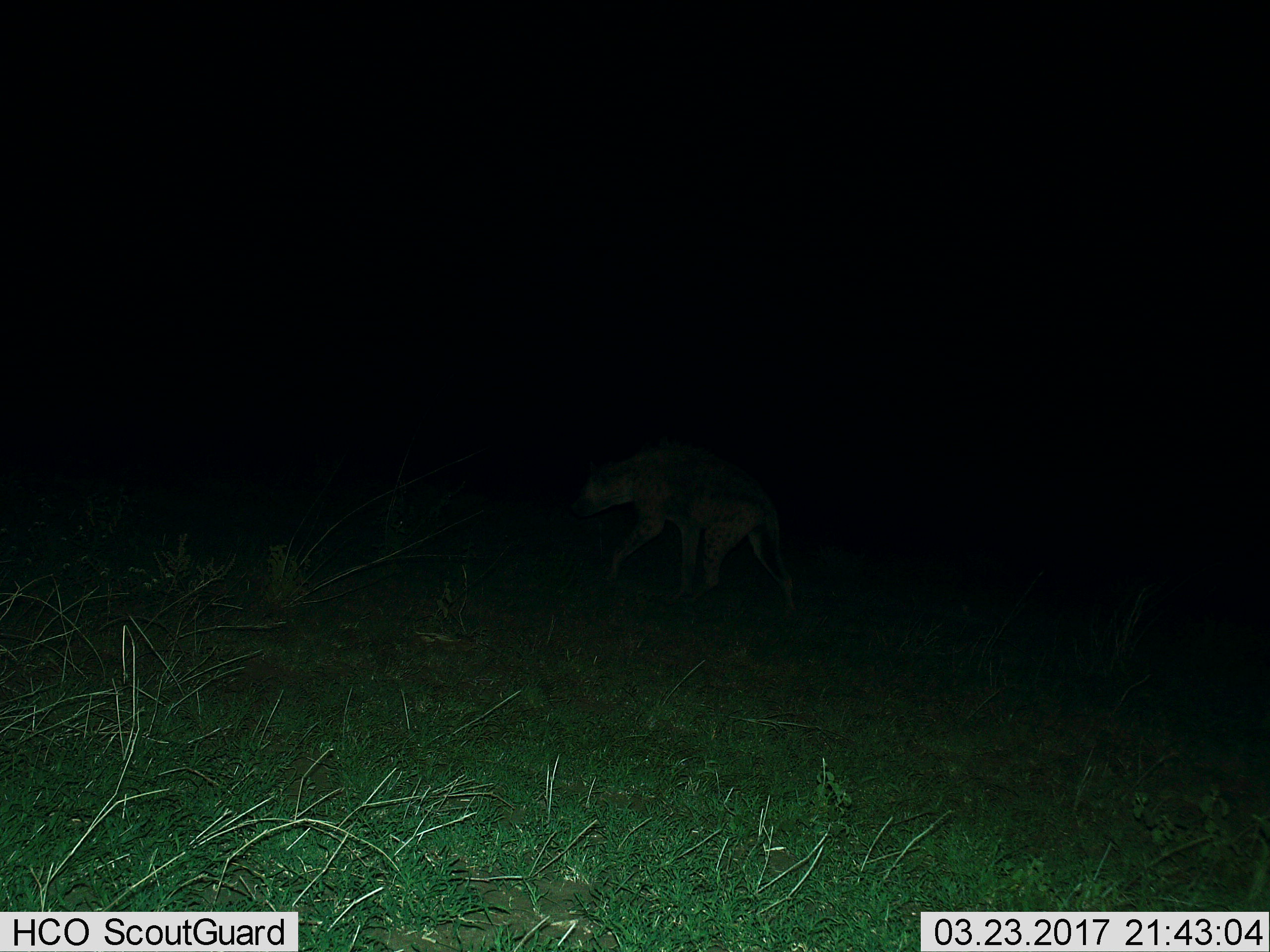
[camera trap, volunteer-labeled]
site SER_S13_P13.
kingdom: Animalia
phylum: Chordata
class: Mammalia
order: Carnivora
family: Hyaenidae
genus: Crocuta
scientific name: Crocuta crocuta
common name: spotted hyena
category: hyenaspotted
Hyenaspotted (spotted hyena) (Crocuta crocuta), count 1. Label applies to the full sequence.